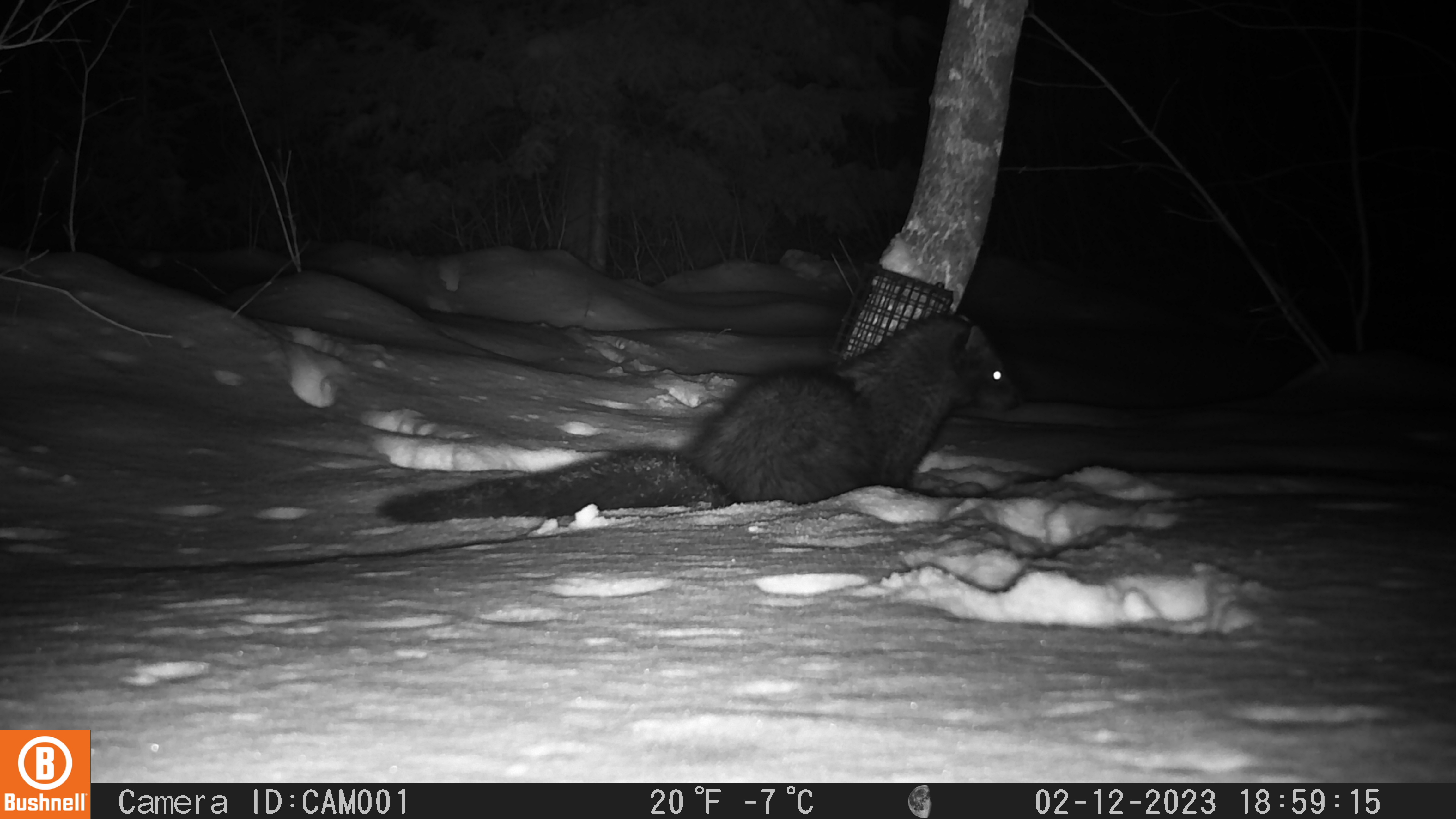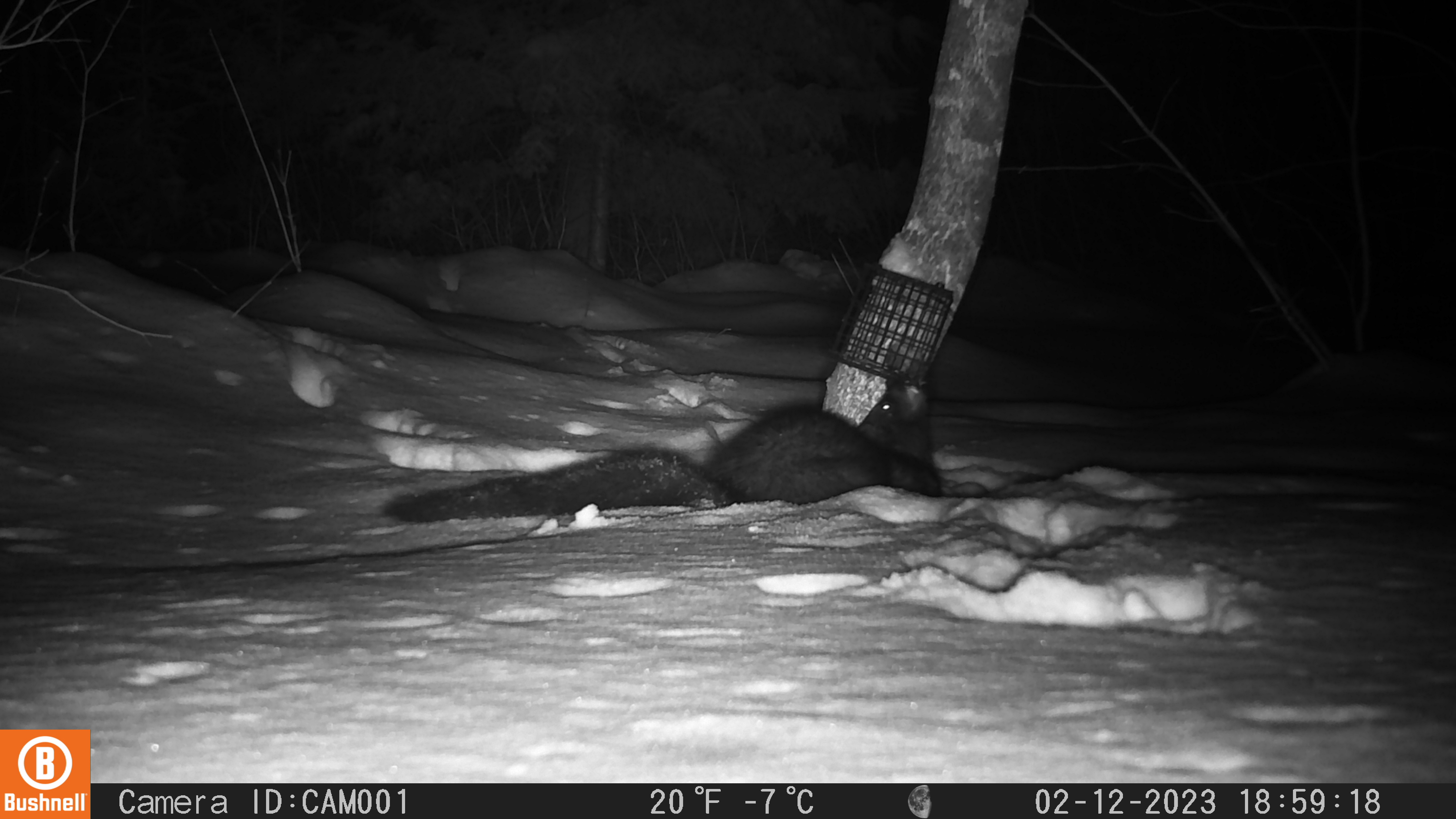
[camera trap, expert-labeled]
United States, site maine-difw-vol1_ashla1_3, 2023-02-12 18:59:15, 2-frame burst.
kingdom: Animalia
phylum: Chordata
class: Mammalia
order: Carnivora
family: Mustelidae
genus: Pekania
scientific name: Pekania pennanti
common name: fisher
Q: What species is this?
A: Fisher (Pekania pennanti).